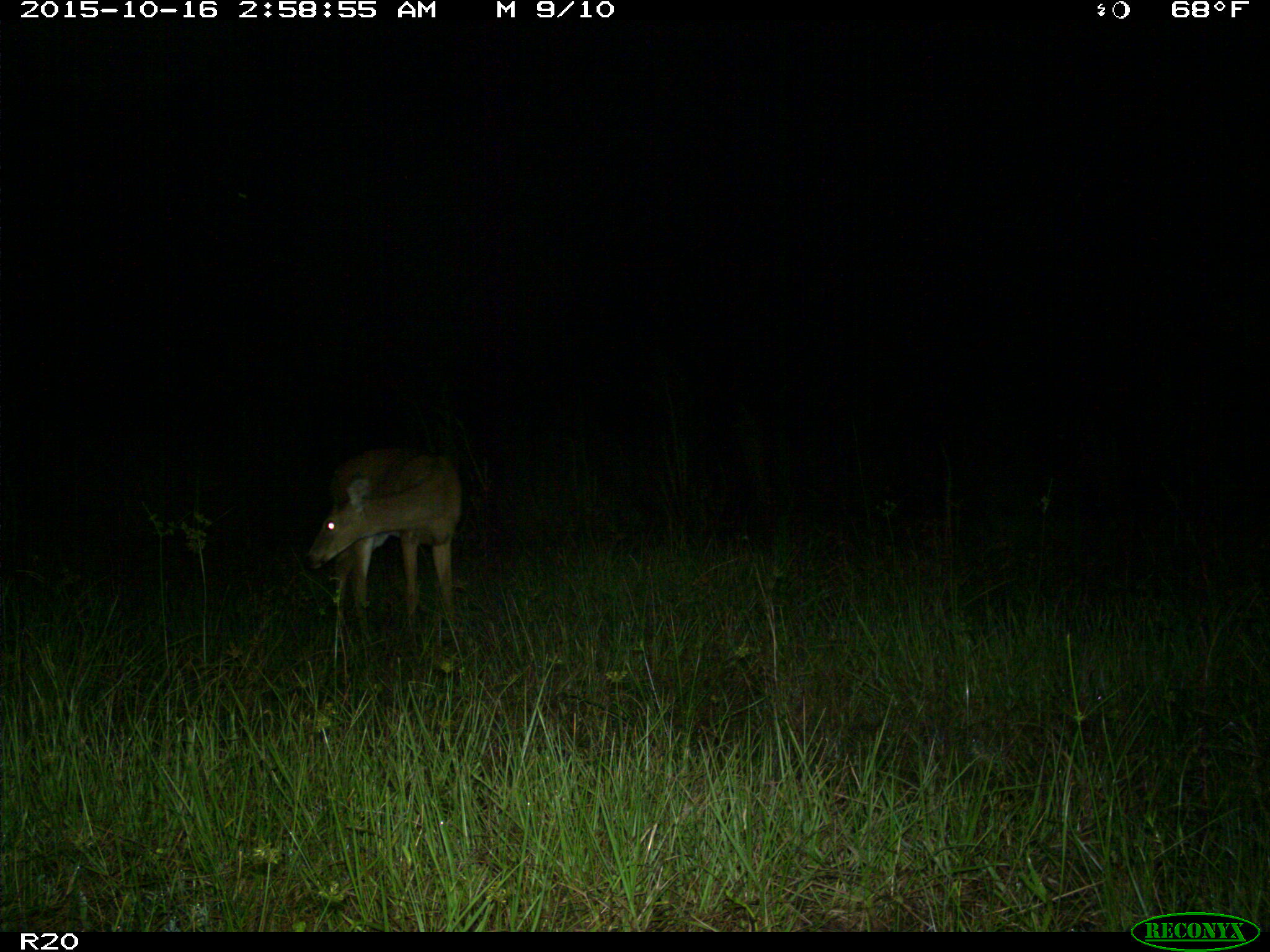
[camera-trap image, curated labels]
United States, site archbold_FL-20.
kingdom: Animalia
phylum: Chordata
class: Mammalia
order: Artiodactyla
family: Cervidae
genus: Odocoileus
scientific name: Odocoileus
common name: deer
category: unidentified deer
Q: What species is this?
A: Unidentified deer (deer) (Odocoileus).